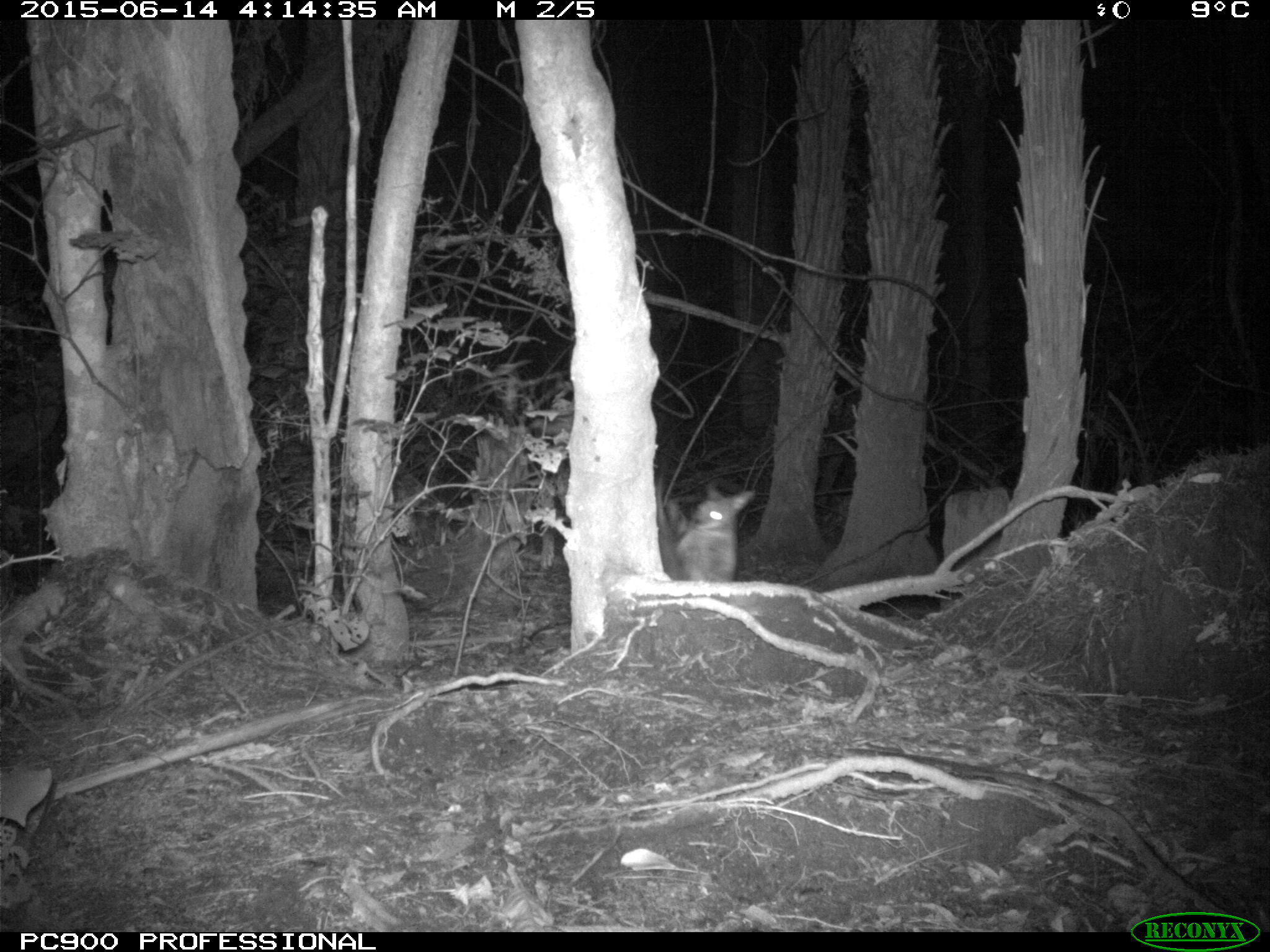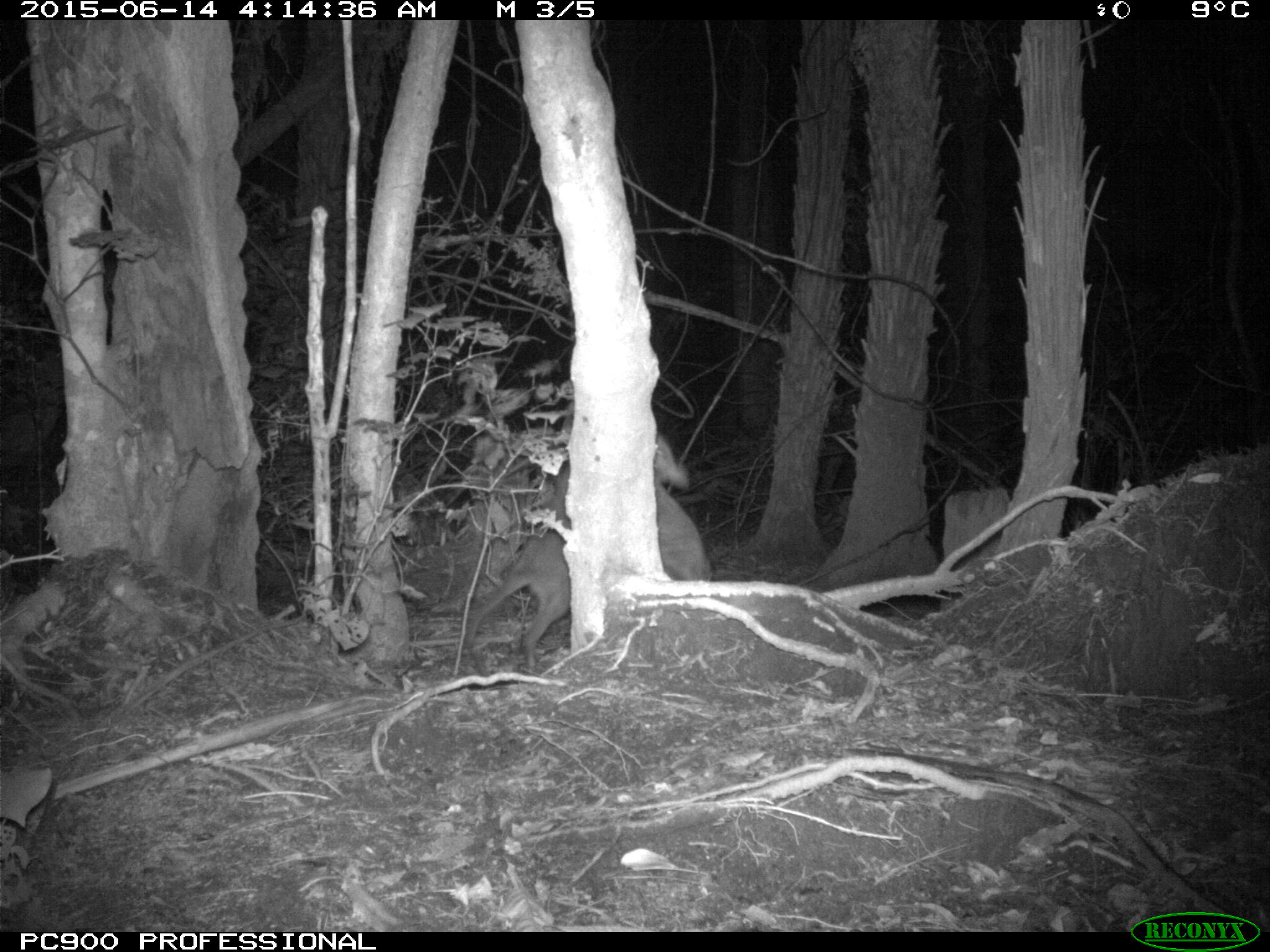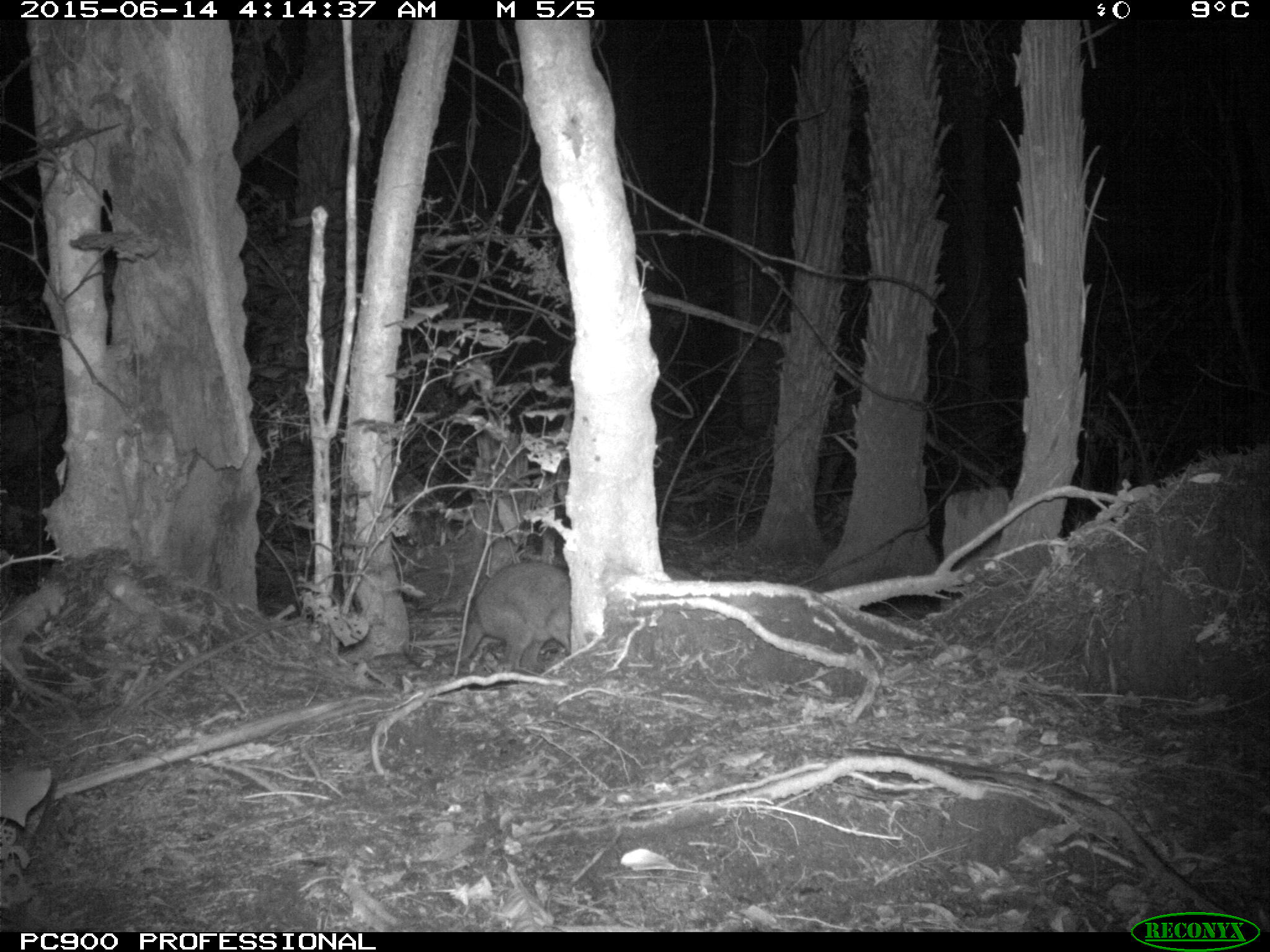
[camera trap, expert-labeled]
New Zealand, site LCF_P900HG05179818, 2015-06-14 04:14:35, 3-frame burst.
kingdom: Animalia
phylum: Chordata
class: Mammalia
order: Diprotodontia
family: Macropodidae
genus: Notamacropus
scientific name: Notamacropus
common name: wallaby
Wallaby (Notamacropus).